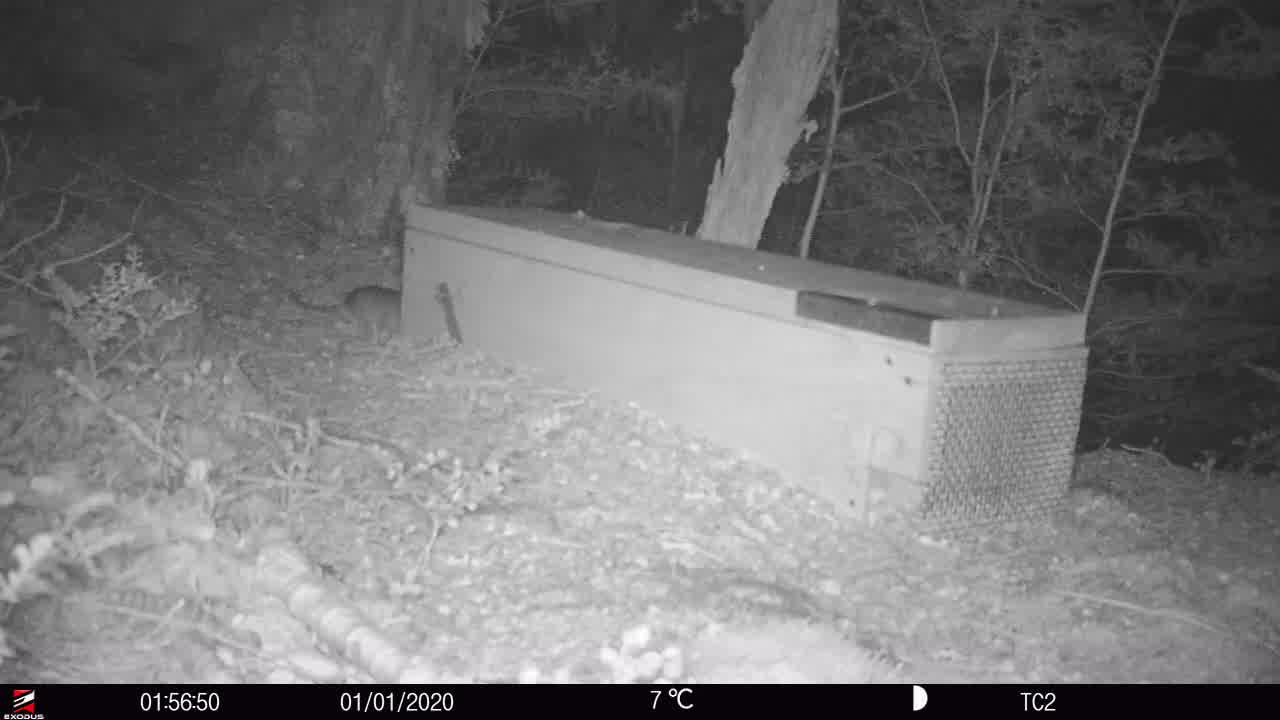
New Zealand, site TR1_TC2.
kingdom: Animalia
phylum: Chordata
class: Mammalia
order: Rodentia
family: Muridae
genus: Rattus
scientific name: Rattus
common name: rat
Rat (Rattus).